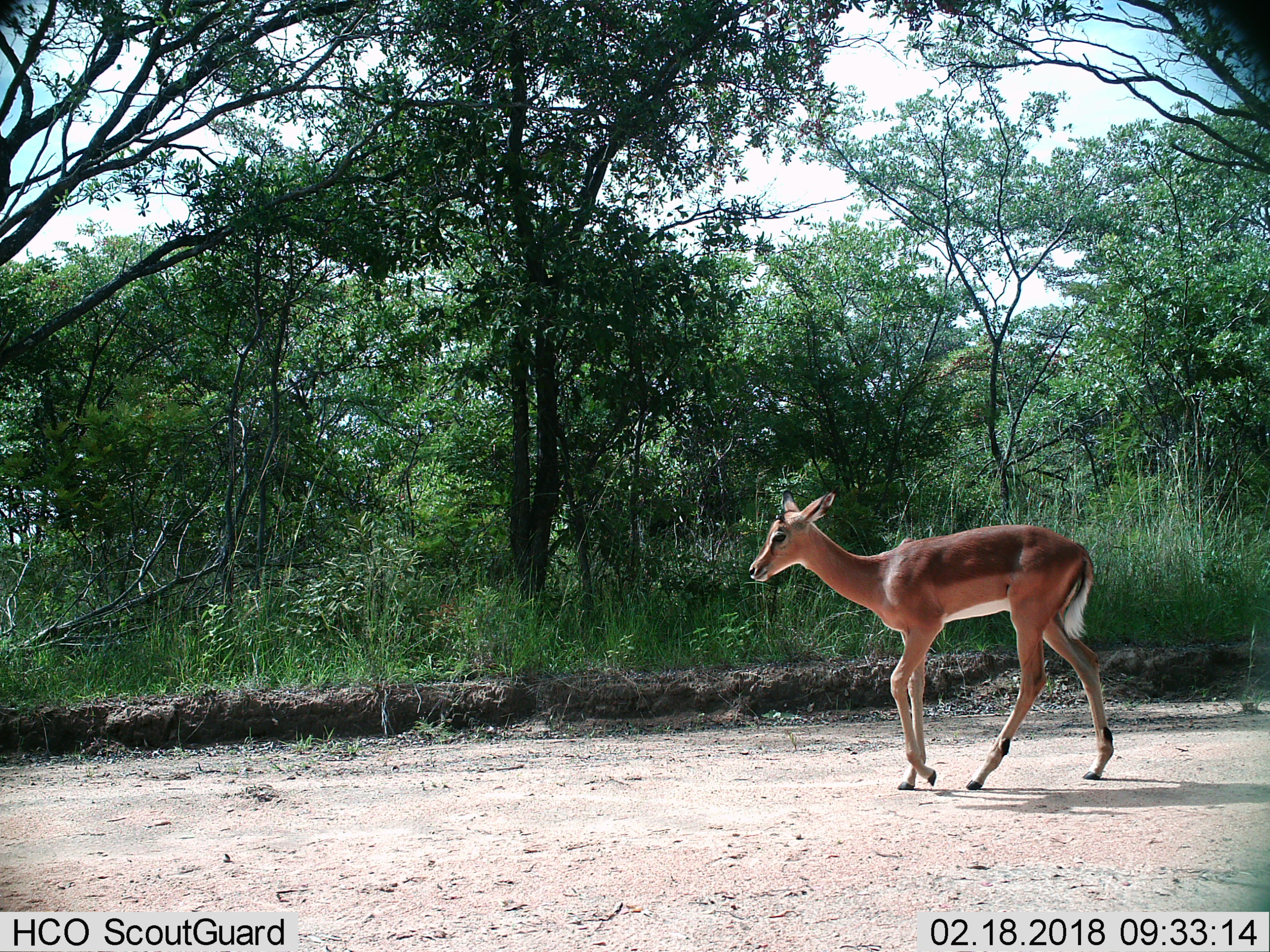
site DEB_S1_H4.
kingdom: Animalia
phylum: Chordata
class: Mammalia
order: Artiodactyla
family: Bovidae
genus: Aepyceros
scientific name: Aepyceros melampus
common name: impala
Impala (Aepyceros melampus), count 1. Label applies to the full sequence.